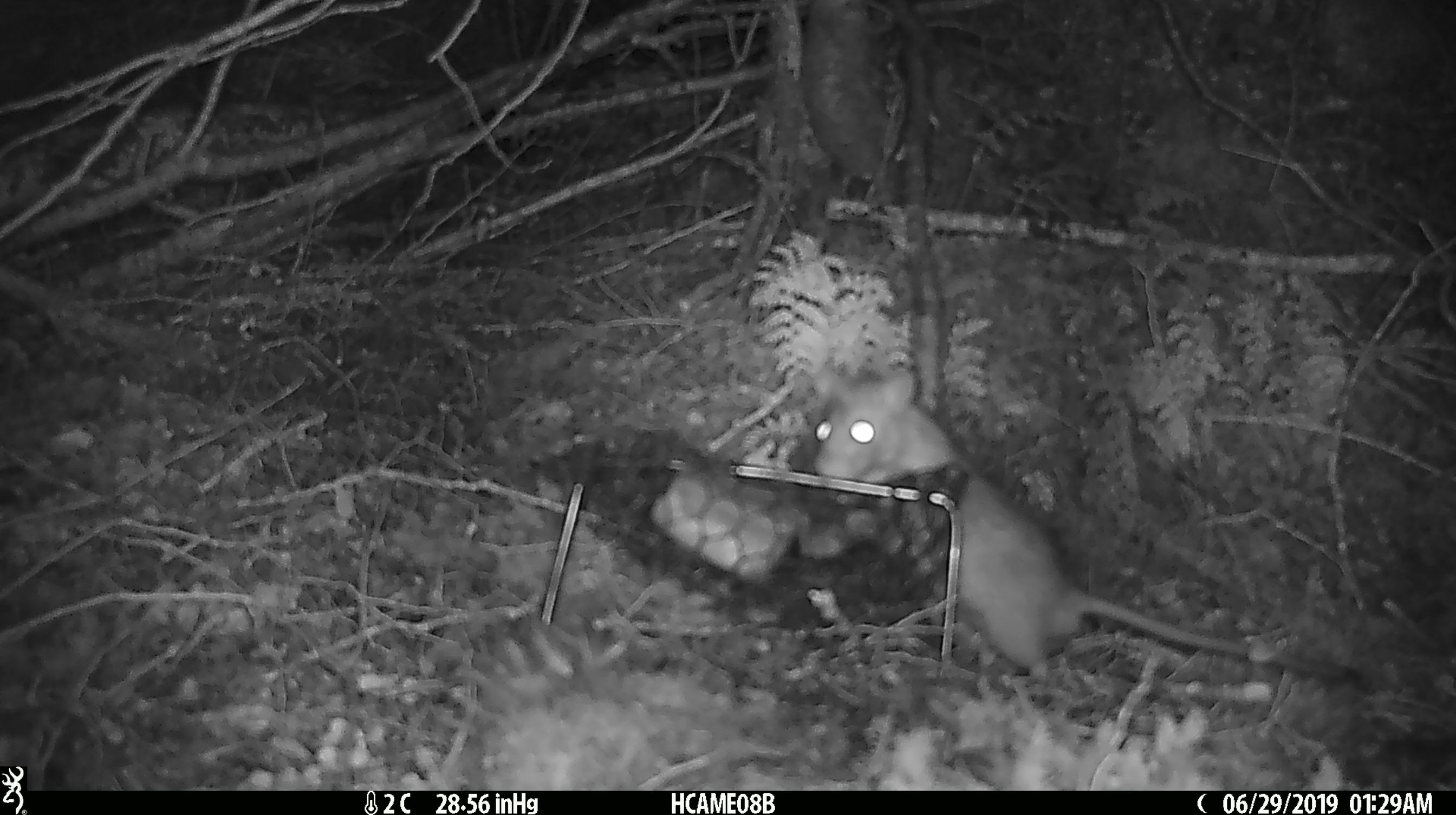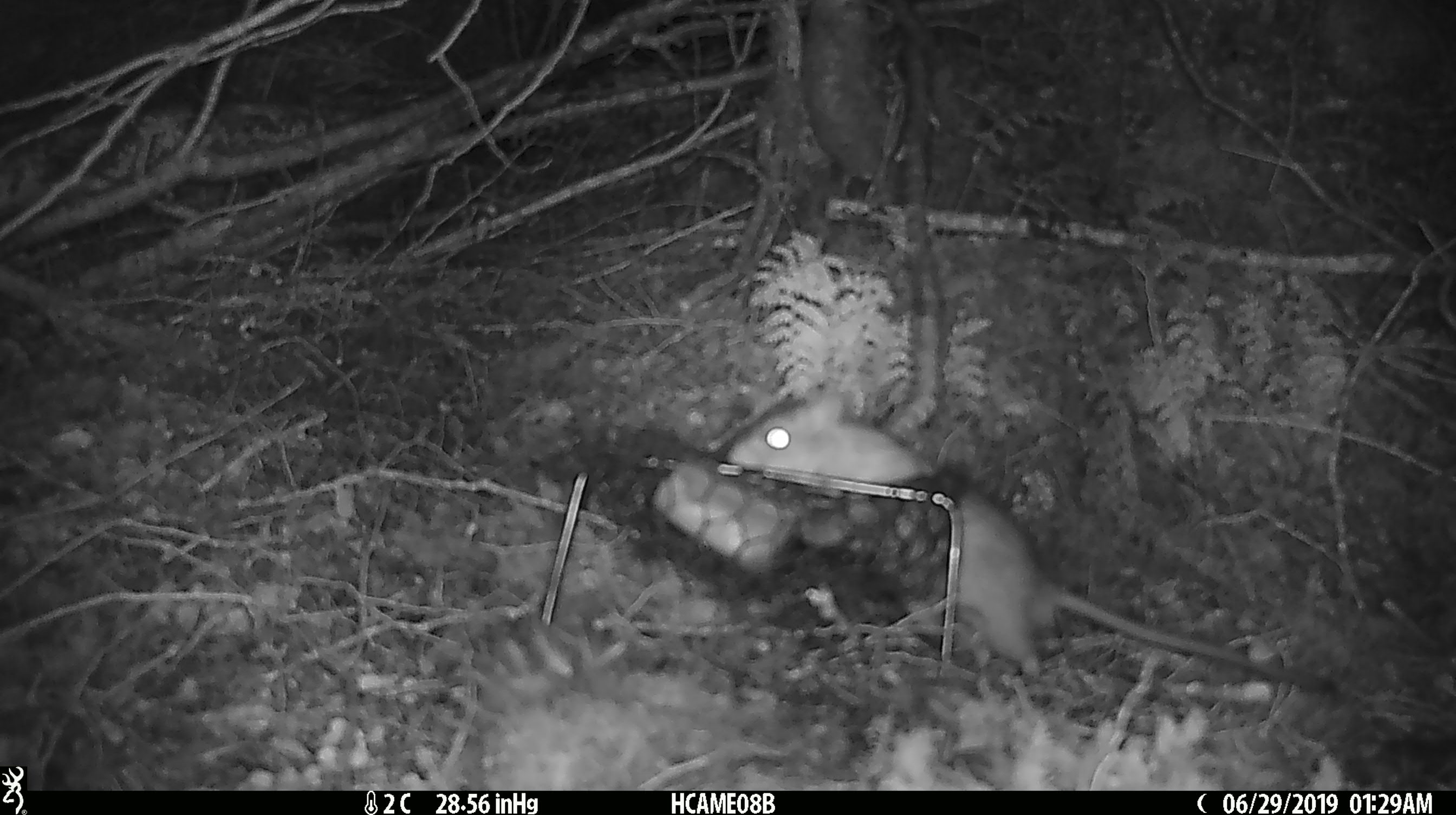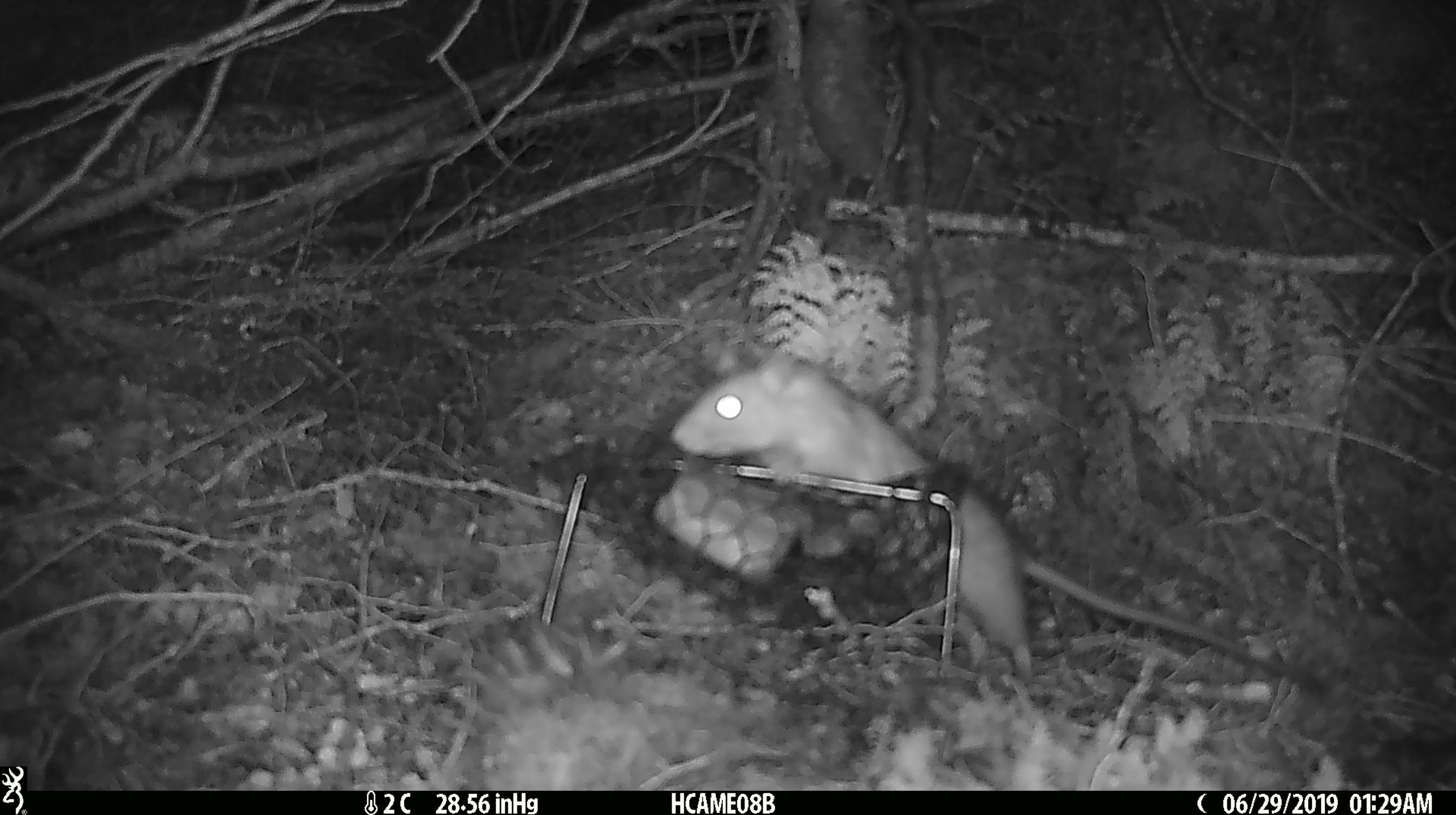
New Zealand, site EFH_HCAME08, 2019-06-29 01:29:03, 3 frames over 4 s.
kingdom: Animalia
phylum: Chordata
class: Mammalia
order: Rodentia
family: Muridae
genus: Rattus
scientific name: Rattus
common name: rat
Rat (Rattus).